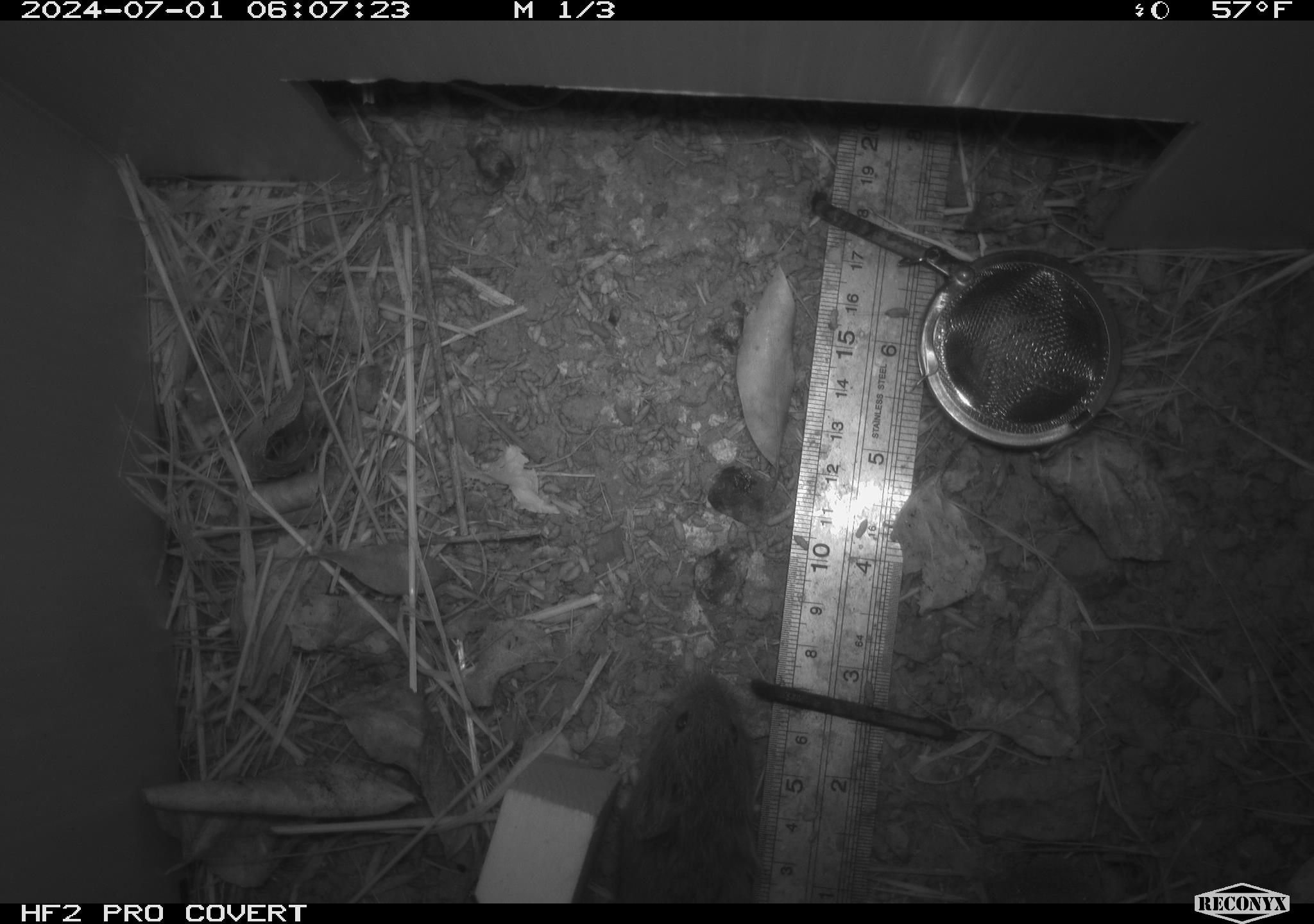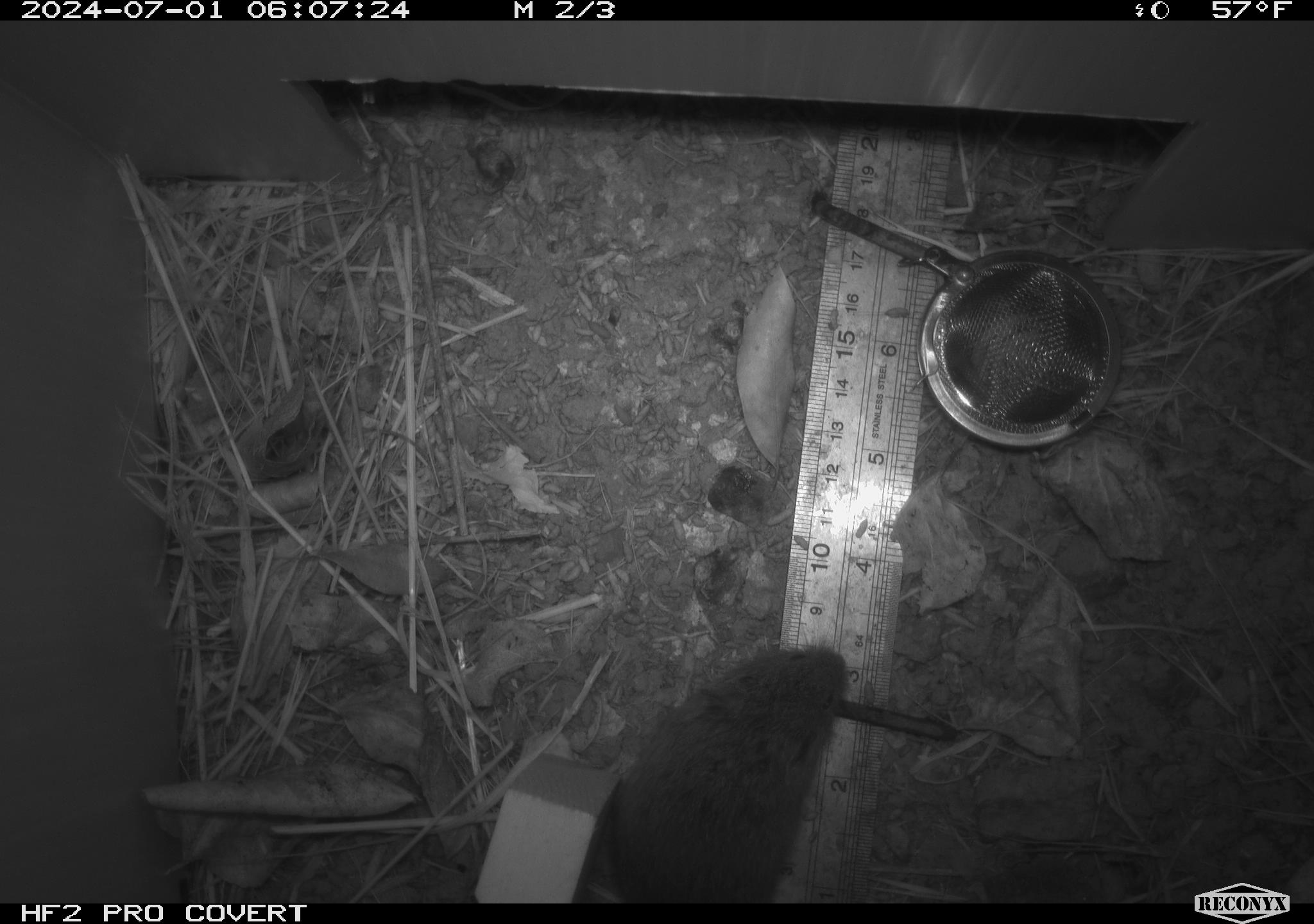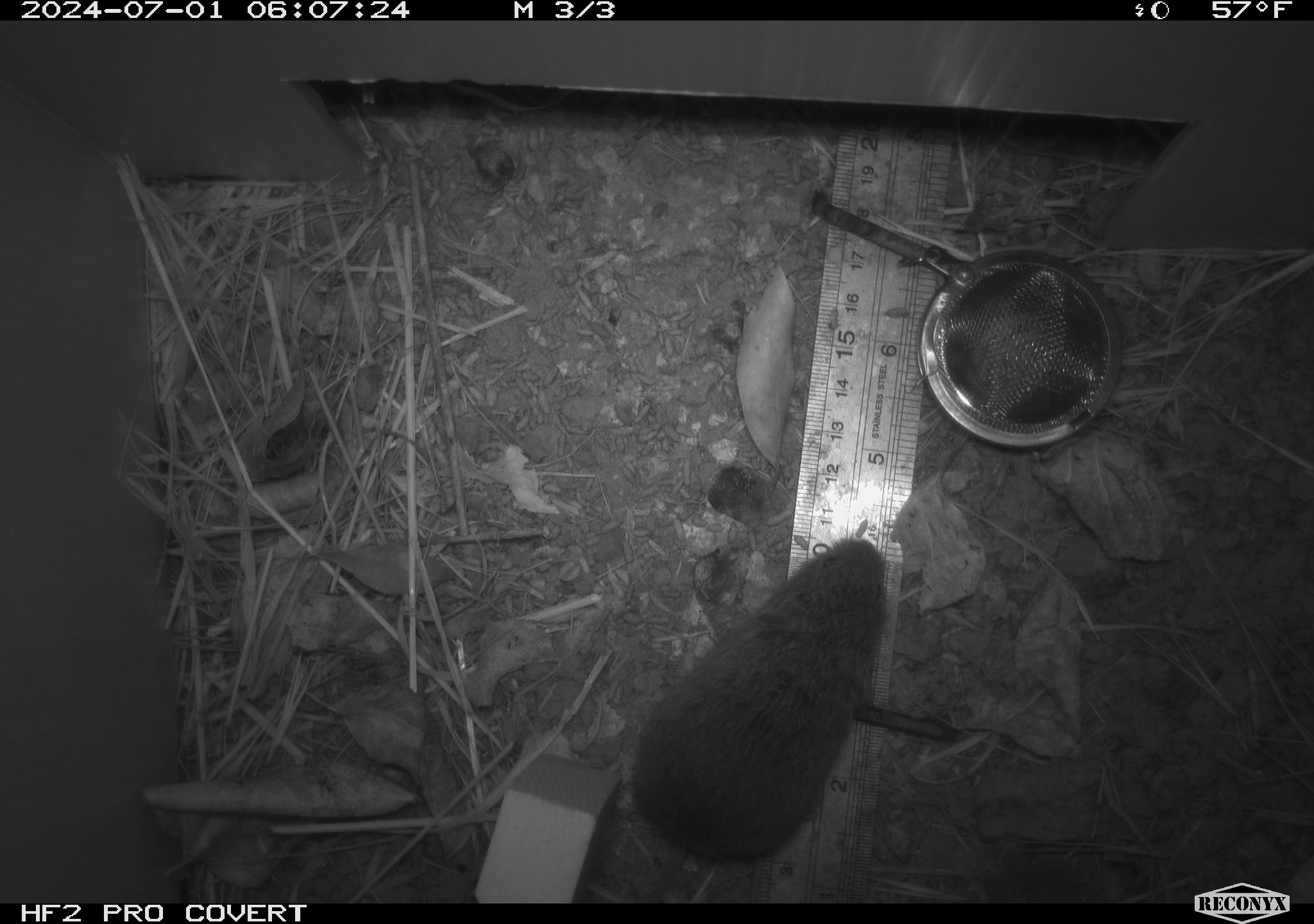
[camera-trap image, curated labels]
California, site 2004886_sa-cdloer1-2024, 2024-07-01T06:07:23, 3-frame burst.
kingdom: Animalia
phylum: Chordata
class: Mammalia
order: Rodentia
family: Cricetidae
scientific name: Arvicolinae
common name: voles, lemmings, and muskrats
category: arvicolinae subfamily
Arvicolinae subfamily (voles, lemmings, and muskrats) (Arvicolinae).